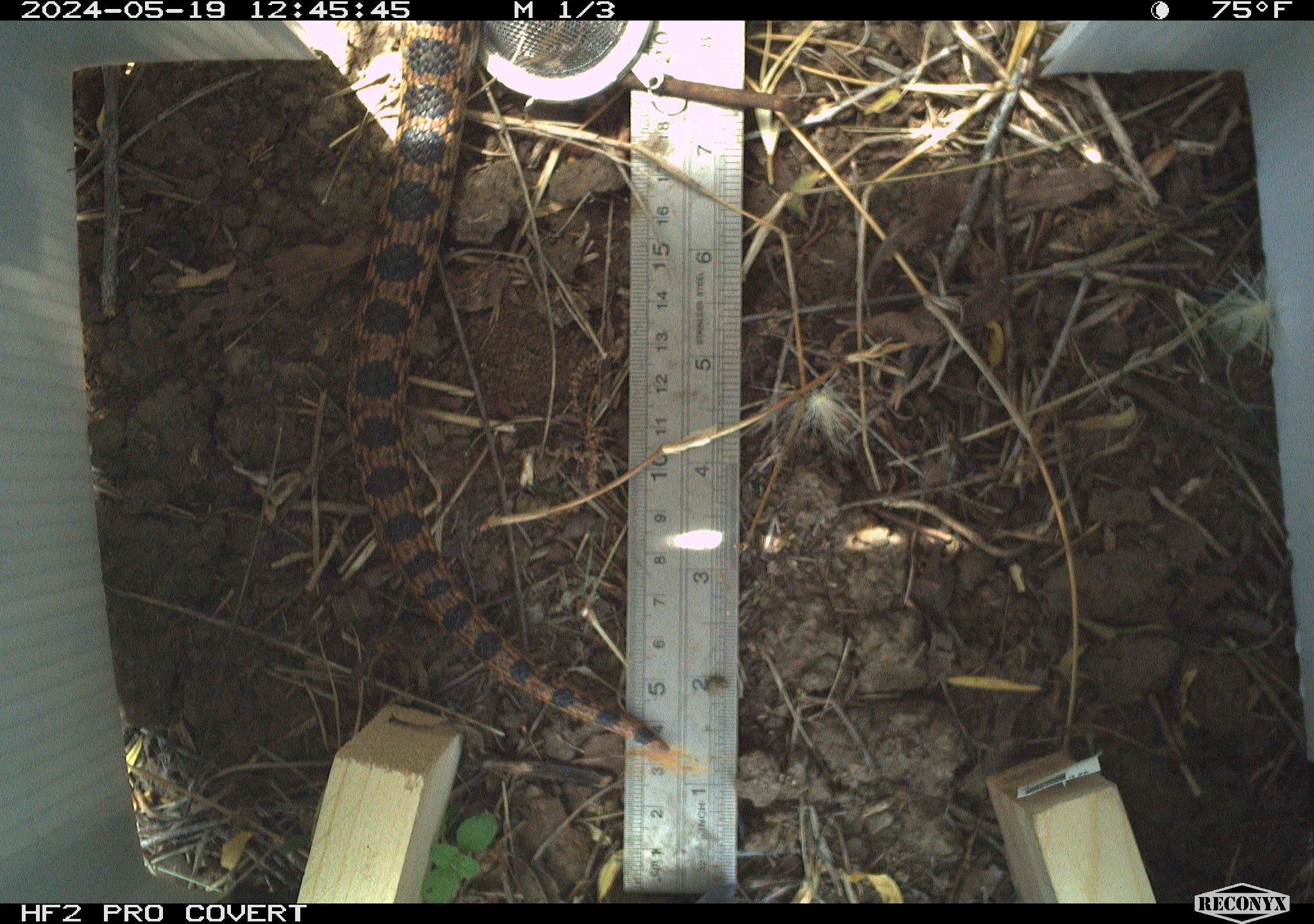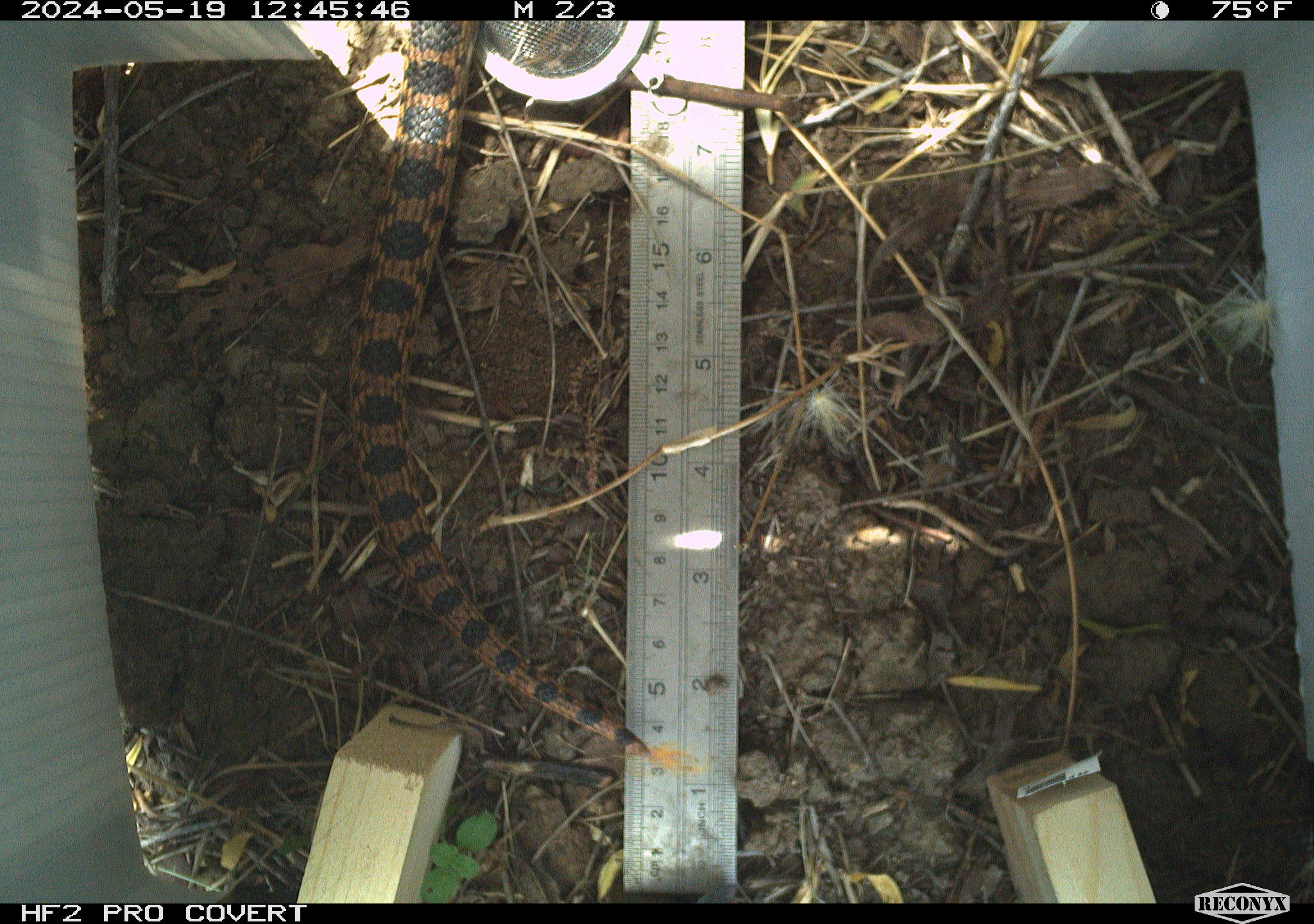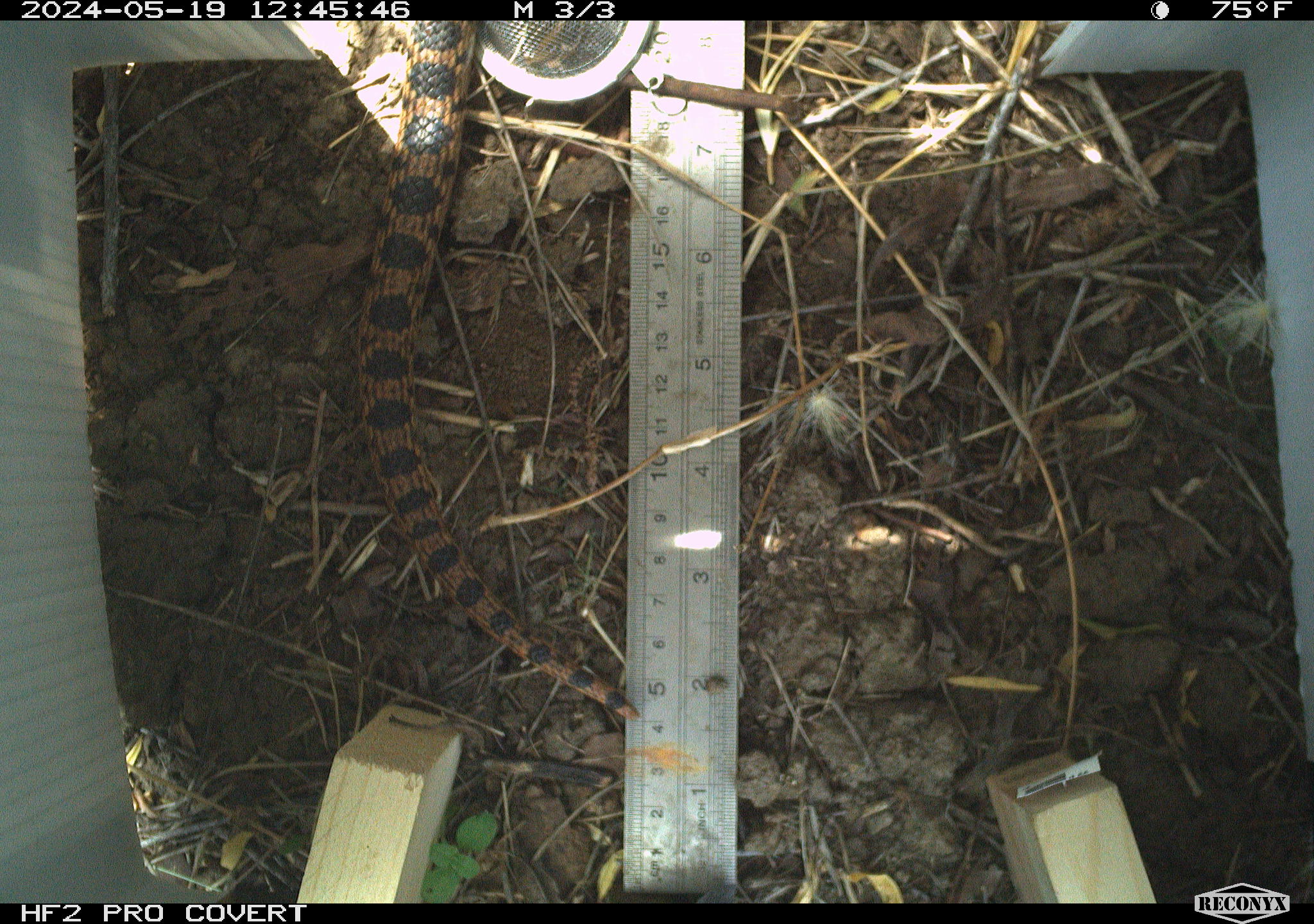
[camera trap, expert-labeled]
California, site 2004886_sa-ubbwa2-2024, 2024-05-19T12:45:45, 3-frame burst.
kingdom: Animalia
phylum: Chordata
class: Reptilia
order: Squamata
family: Colubridae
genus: Pituophis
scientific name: Pituophis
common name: bullsnakes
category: pituophis species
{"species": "pituophis species (bullsnakes) (Pituophis)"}